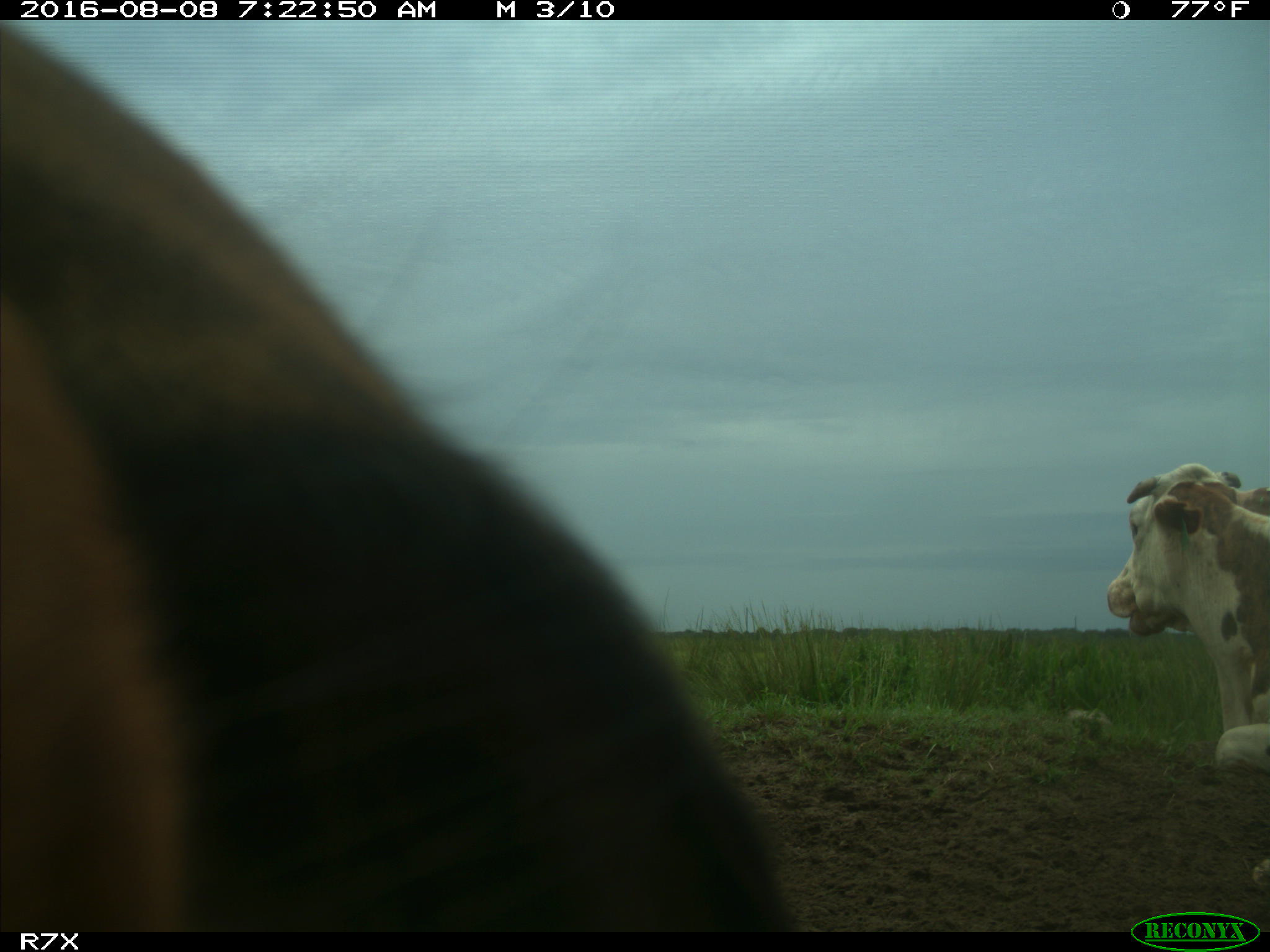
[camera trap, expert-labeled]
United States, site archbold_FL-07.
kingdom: Animalia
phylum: Chordata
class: Mammalia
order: Artiodactyla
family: Bovidae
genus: Bos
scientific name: Bos taurus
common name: domestic cow